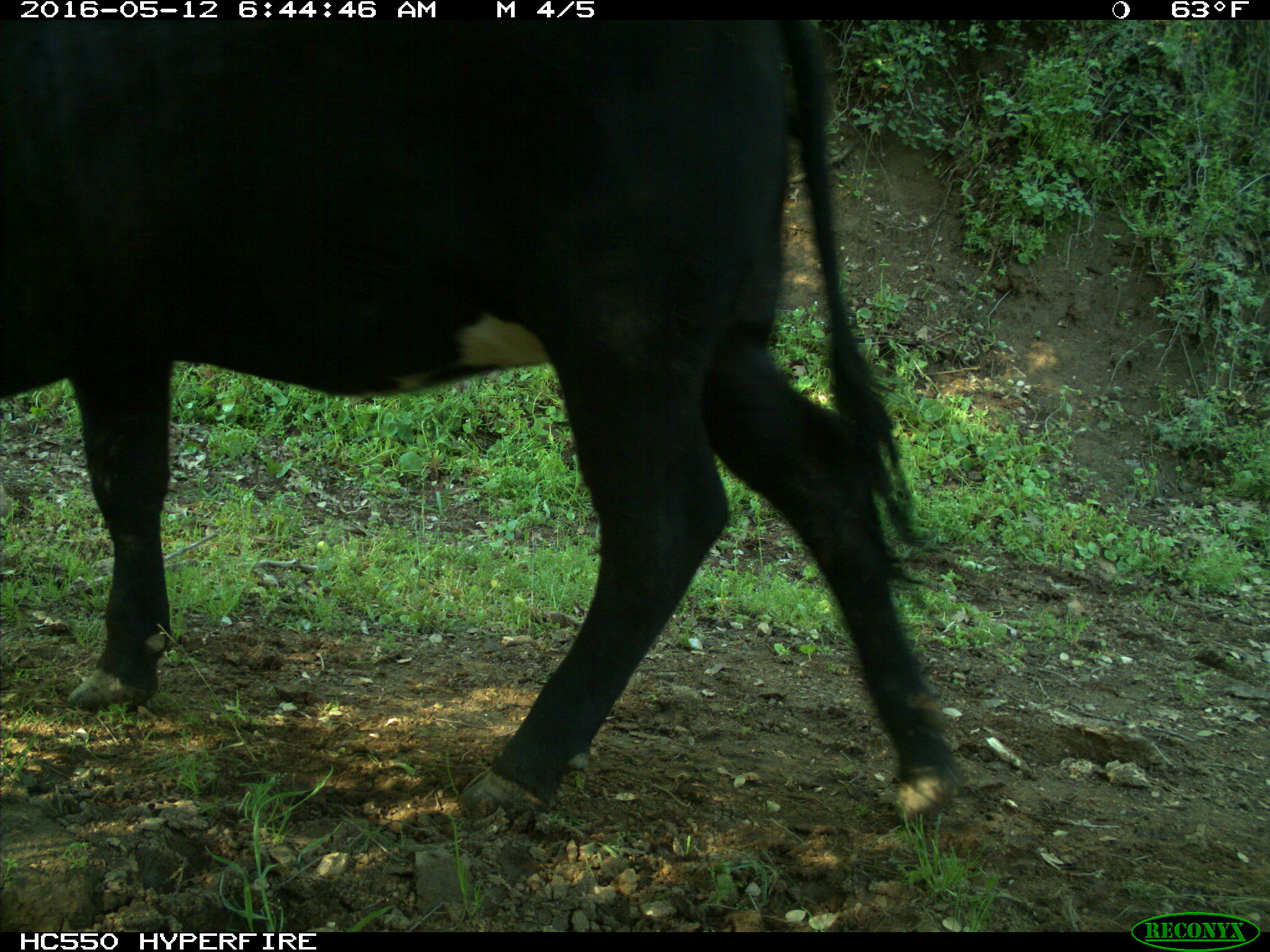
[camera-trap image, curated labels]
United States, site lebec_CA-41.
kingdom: Animalia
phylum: Chordata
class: Mammalia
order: Artiodactyla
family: Bovidae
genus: Bos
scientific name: Bos taurus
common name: domestic cow